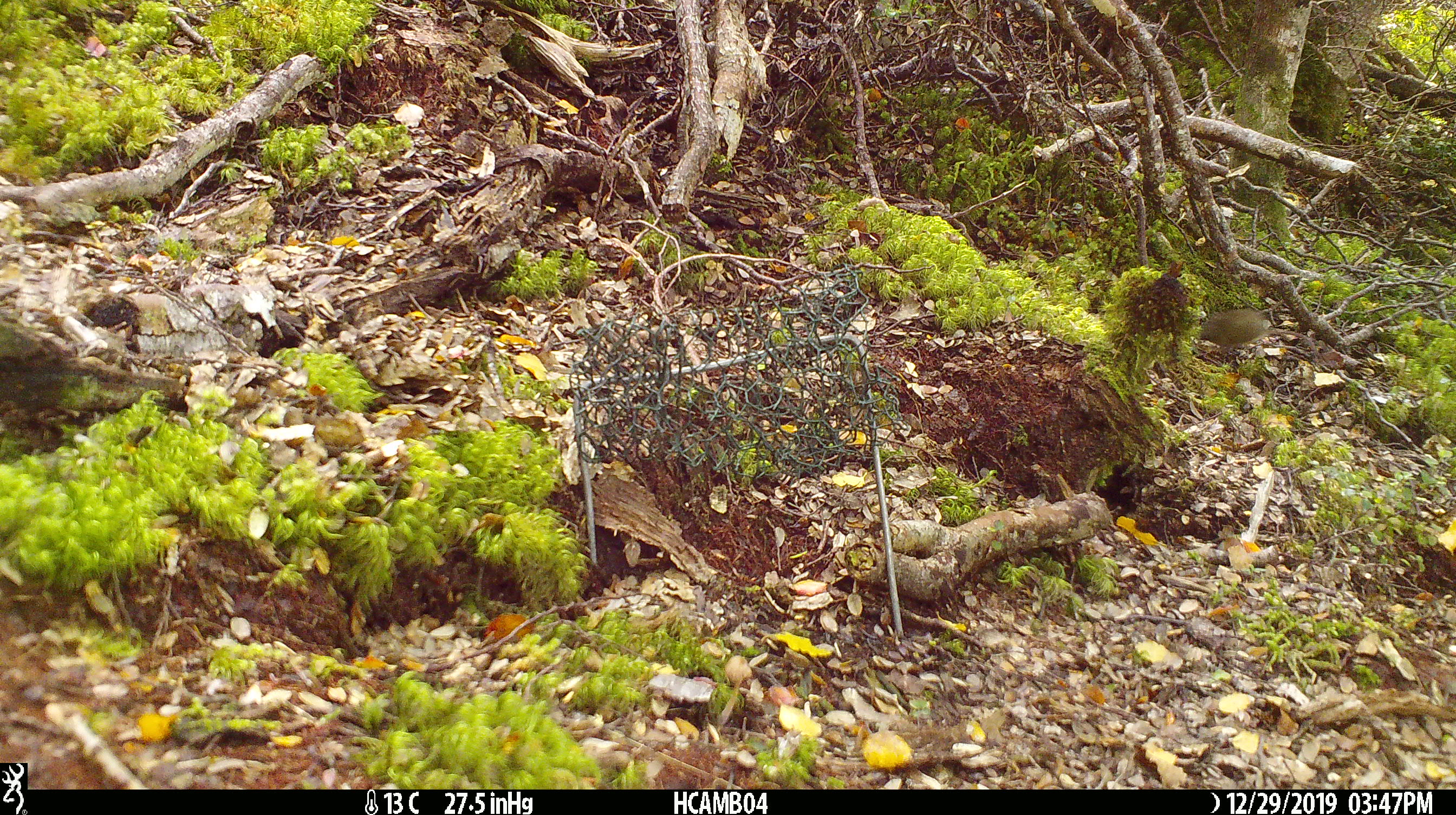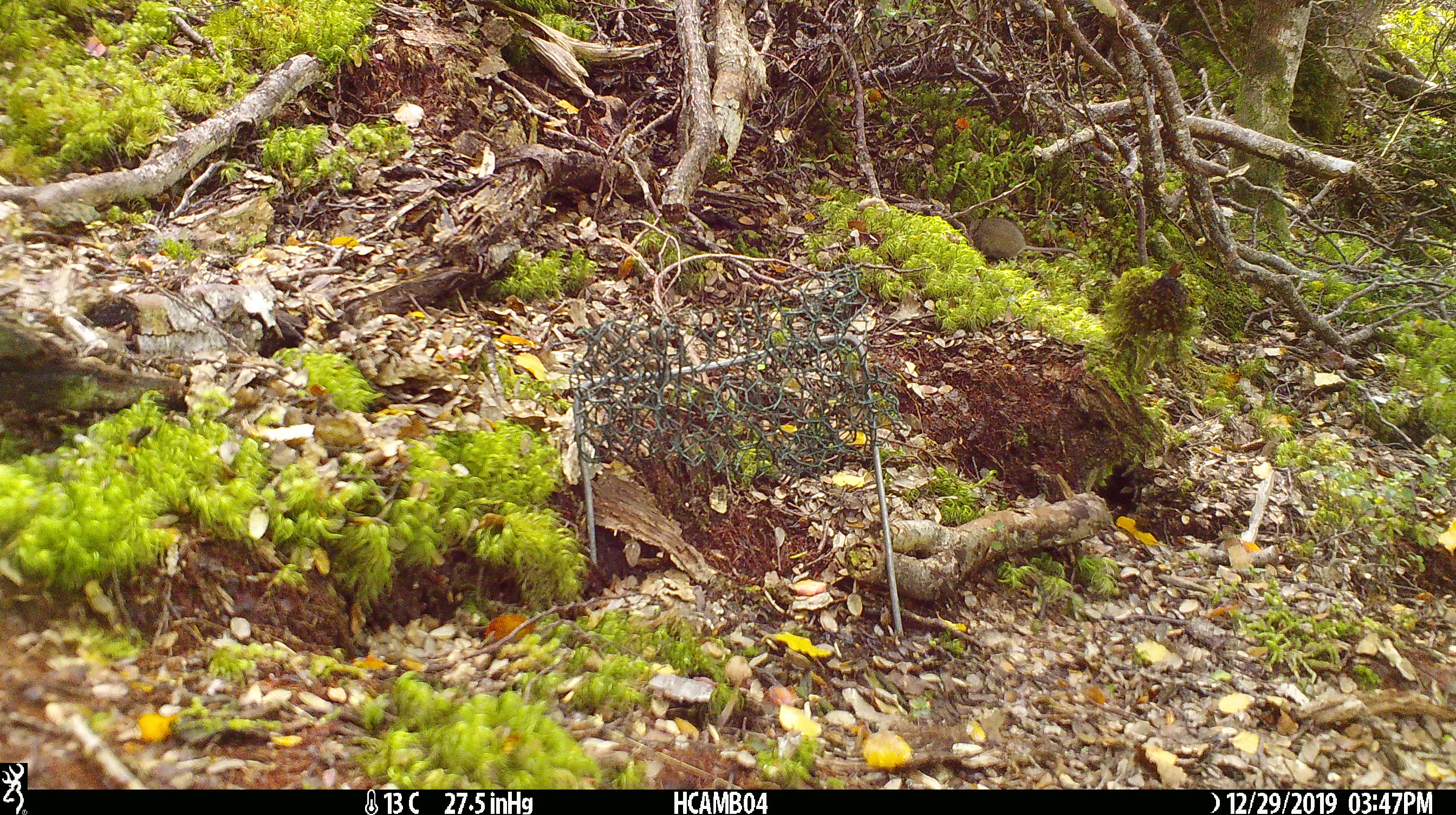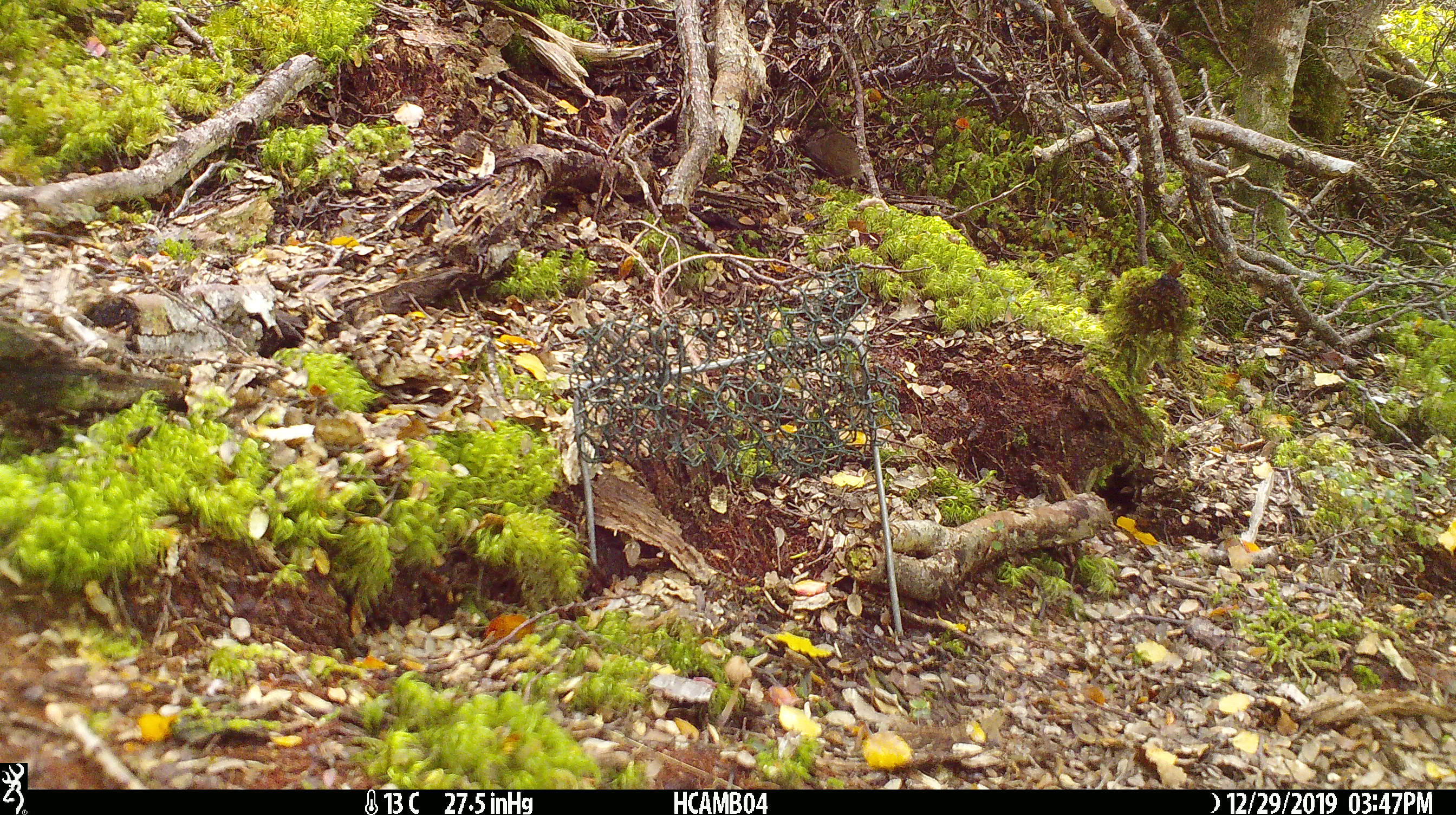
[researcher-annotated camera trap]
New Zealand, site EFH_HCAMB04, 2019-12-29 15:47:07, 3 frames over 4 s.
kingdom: Animalia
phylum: Chordata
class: Mammalia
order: Rodentia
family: Muridae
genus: Mus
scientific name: Mus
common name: mouse